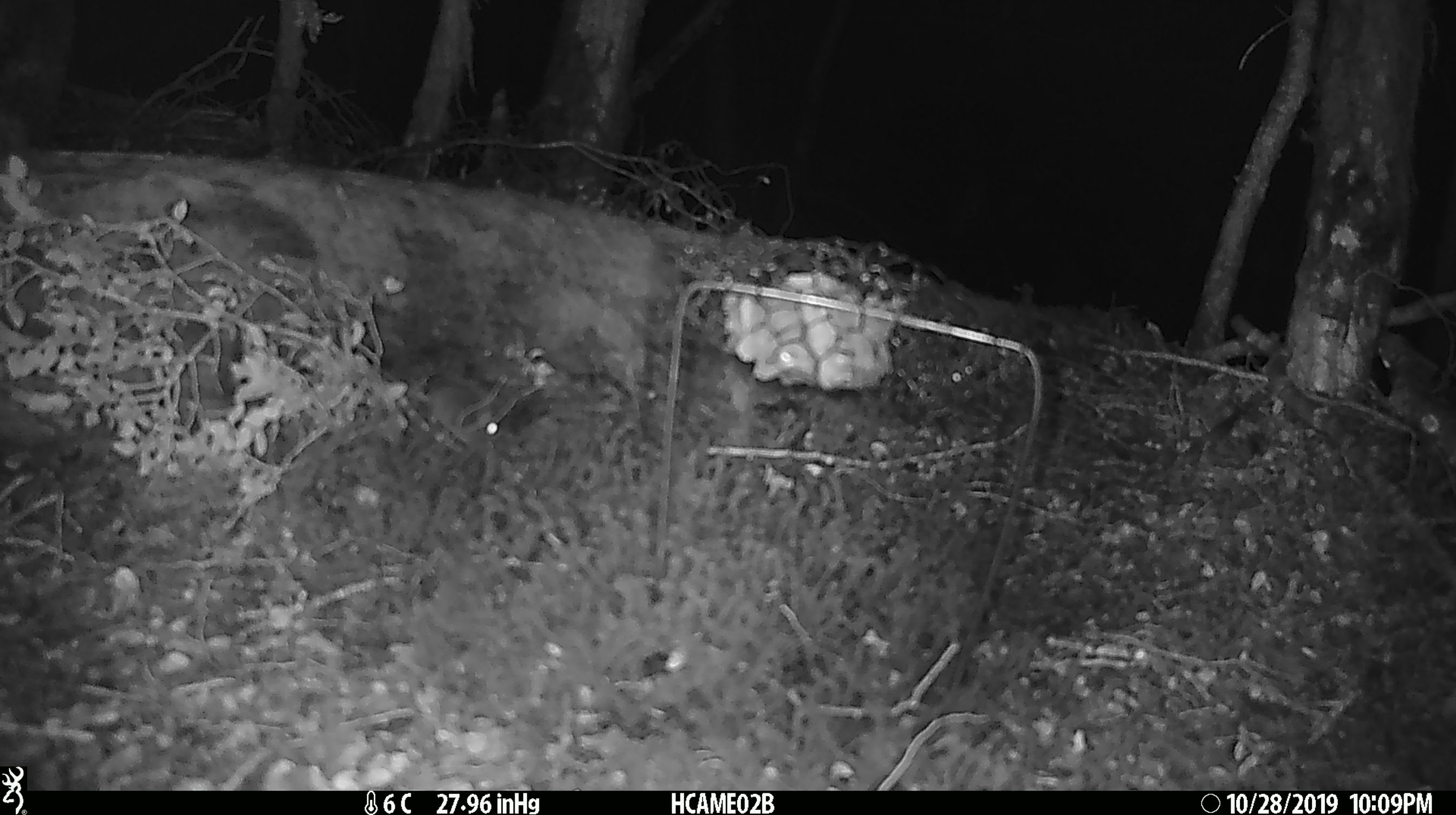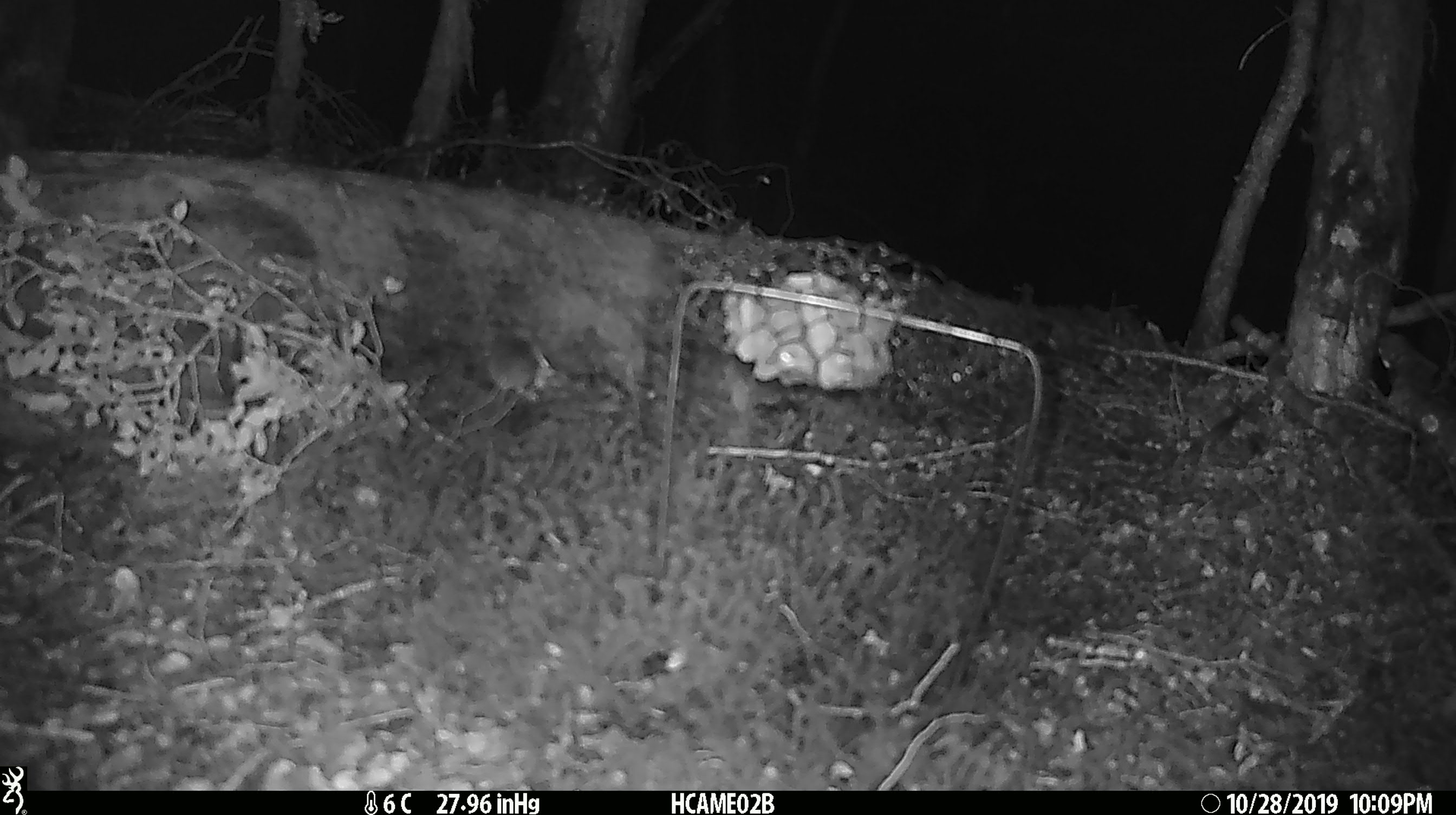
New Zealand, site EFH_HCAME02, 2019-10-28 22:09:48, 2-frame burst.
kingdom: Animalia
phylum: Chordata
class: Mammalia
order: Rodentia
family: Muridae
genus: Mus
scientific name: Mus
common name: mouse